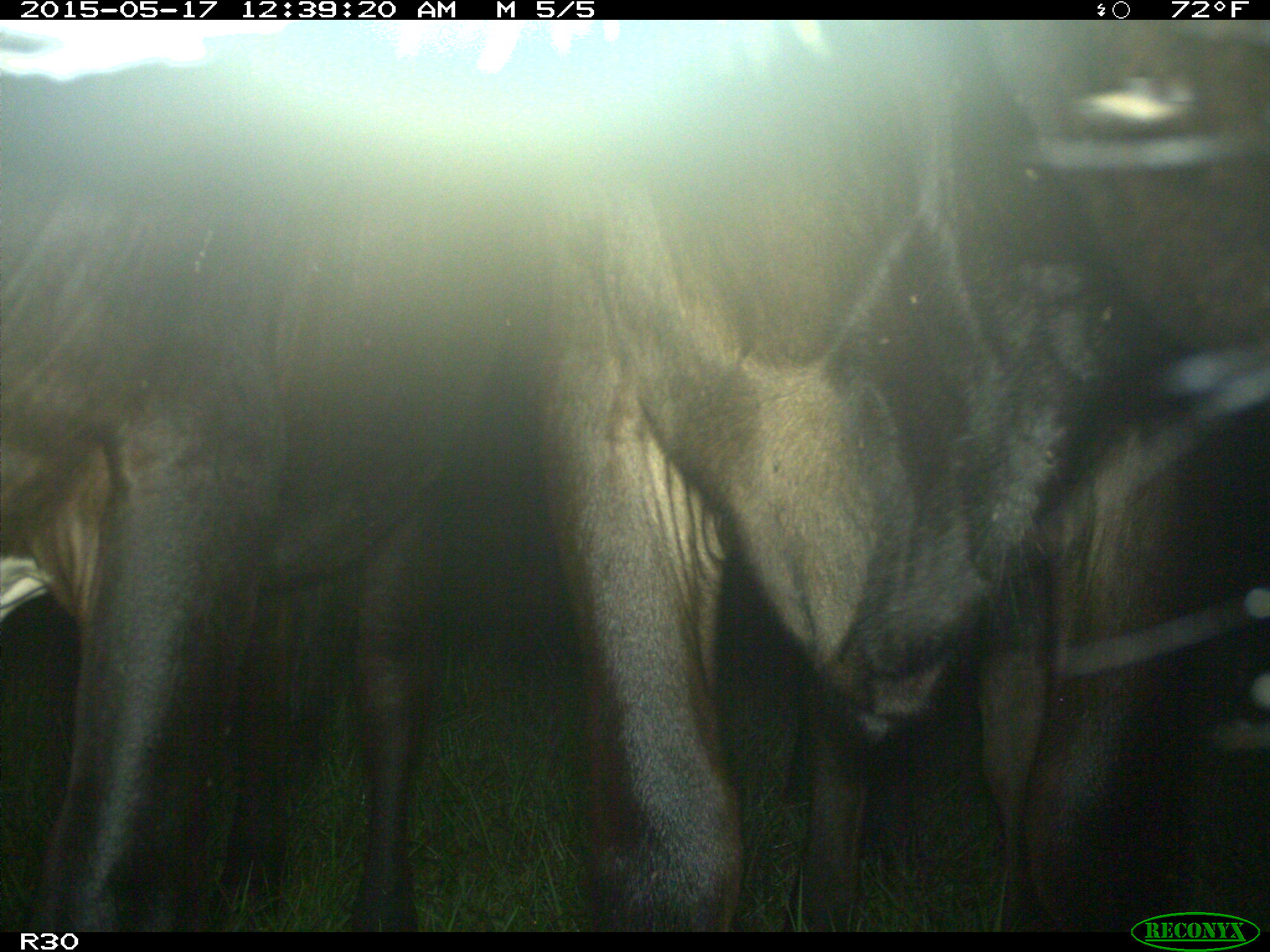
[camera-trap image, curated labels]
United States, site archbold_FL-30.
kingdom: Animalia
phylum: Chordata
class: Mammalia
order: Artiodactyla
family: Bovidae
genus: Bos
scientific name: Bos taurus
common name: domestic cow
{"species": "Bos taurus (domestic cow)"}